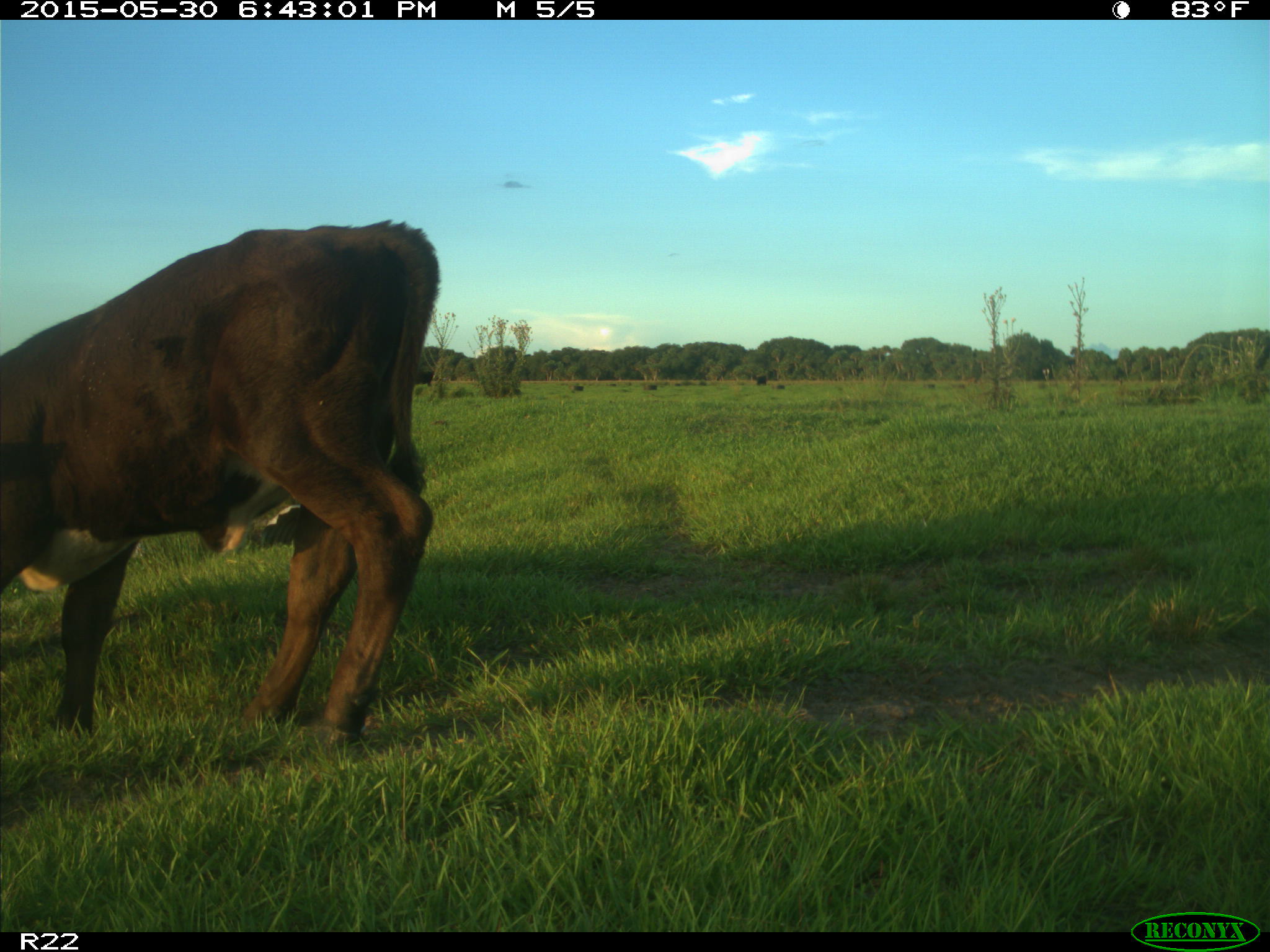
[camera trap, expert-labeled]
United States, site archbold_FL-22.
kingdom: Animalia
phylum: Chordata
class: Mammalia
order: Artiodactyla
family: Bovidae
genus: Bos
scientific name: Bos taurus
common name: domestic cow